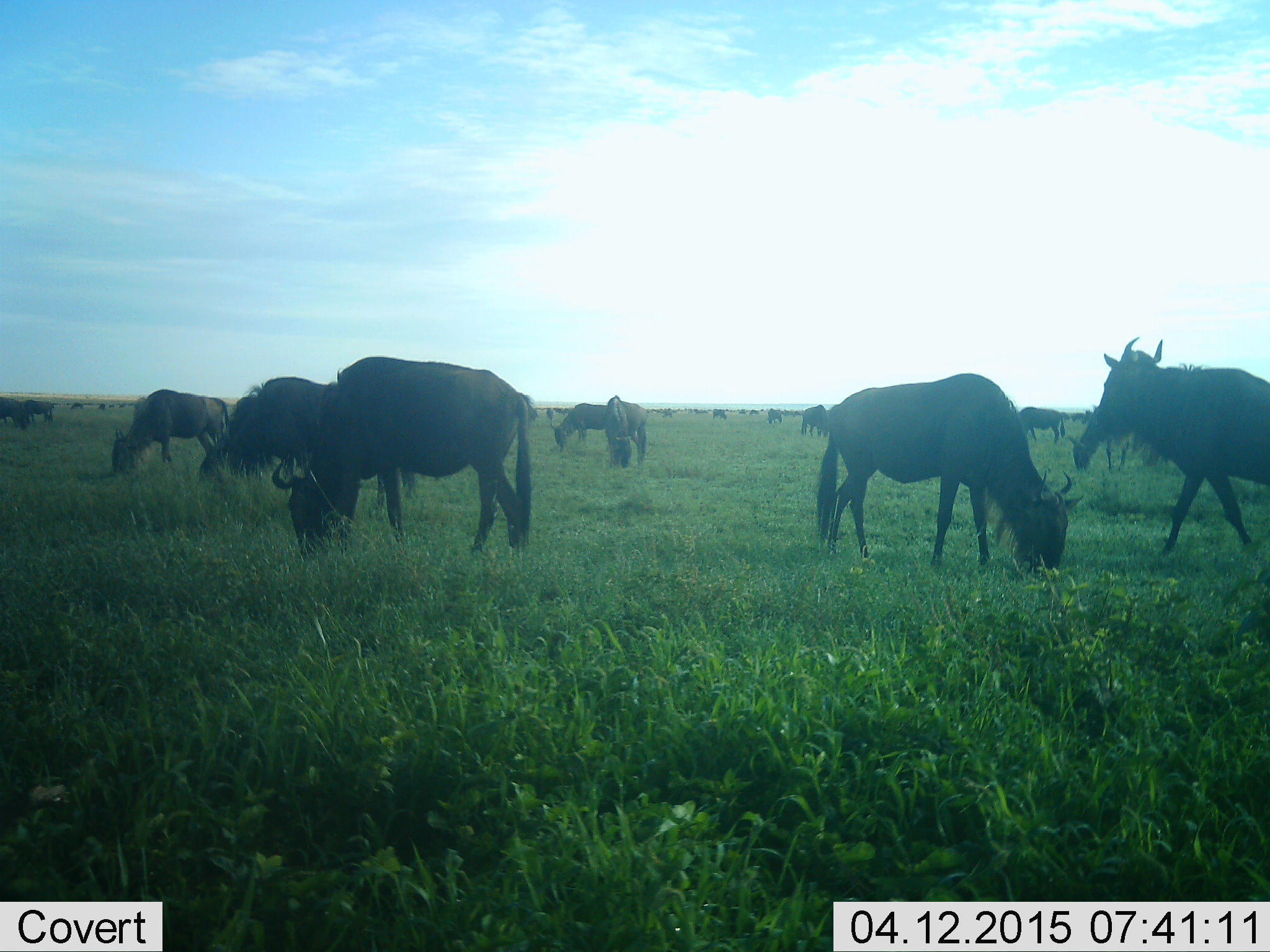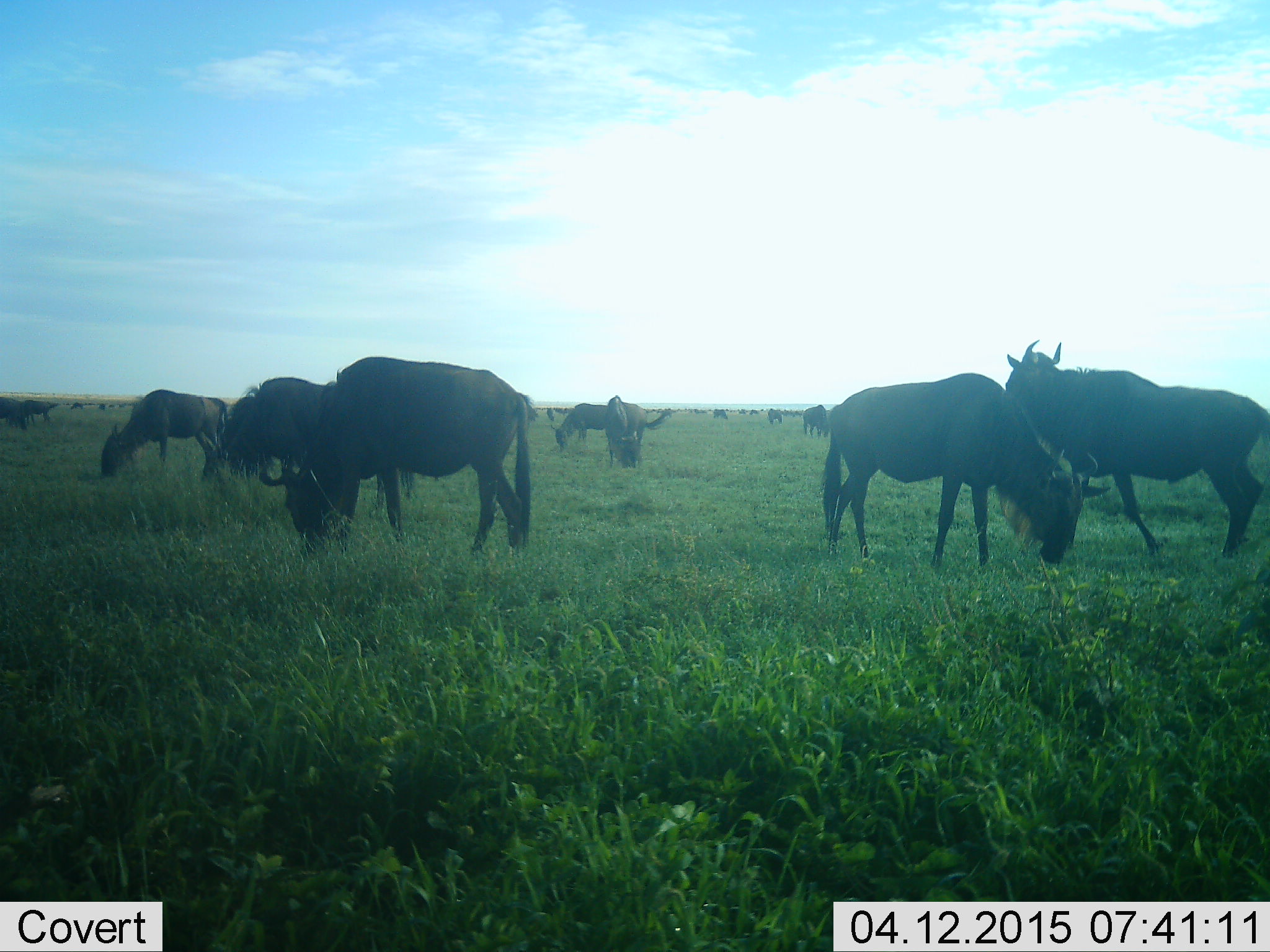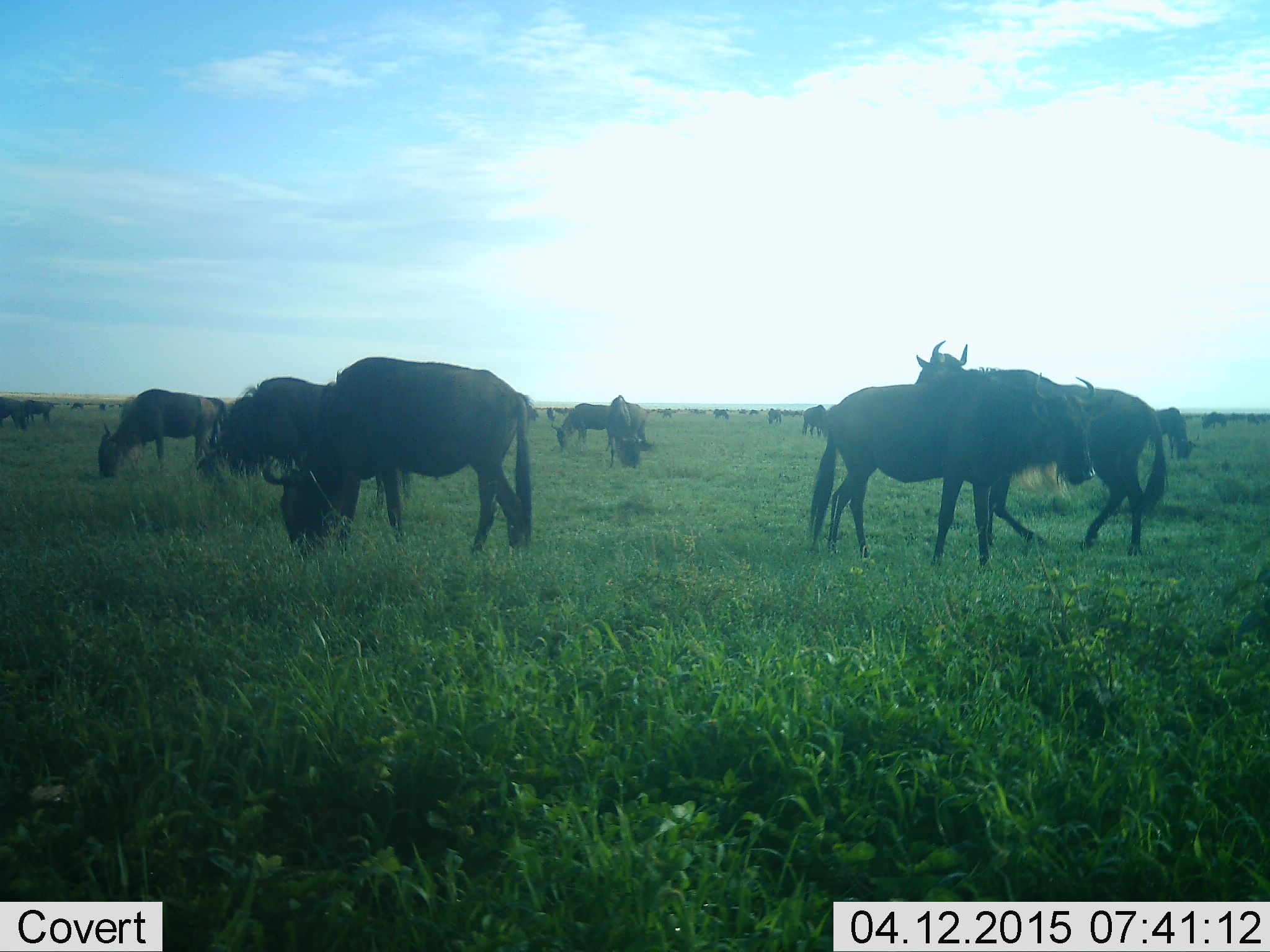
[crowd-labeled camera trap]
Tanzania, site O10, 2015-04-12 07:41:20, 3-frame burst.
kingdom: Animalia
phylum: Chordata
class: Mammalia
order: Artiodactyla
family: Bovidae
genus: Connochaetes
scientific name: Connochaetes taurinus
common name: blue wildebeest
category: wildebeest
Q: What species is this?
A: Wildebeest (blue wildebeest) (Connochaetes taurinus).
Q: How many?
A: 11-50.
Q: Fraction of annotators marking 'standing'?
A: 70%.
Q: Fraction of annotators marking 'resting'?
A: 0%.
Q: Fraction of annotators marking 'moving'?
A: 70%.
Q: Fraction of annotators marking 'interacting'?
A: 0%.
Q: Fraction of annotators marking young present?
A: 0%.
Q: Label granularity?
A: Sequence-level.